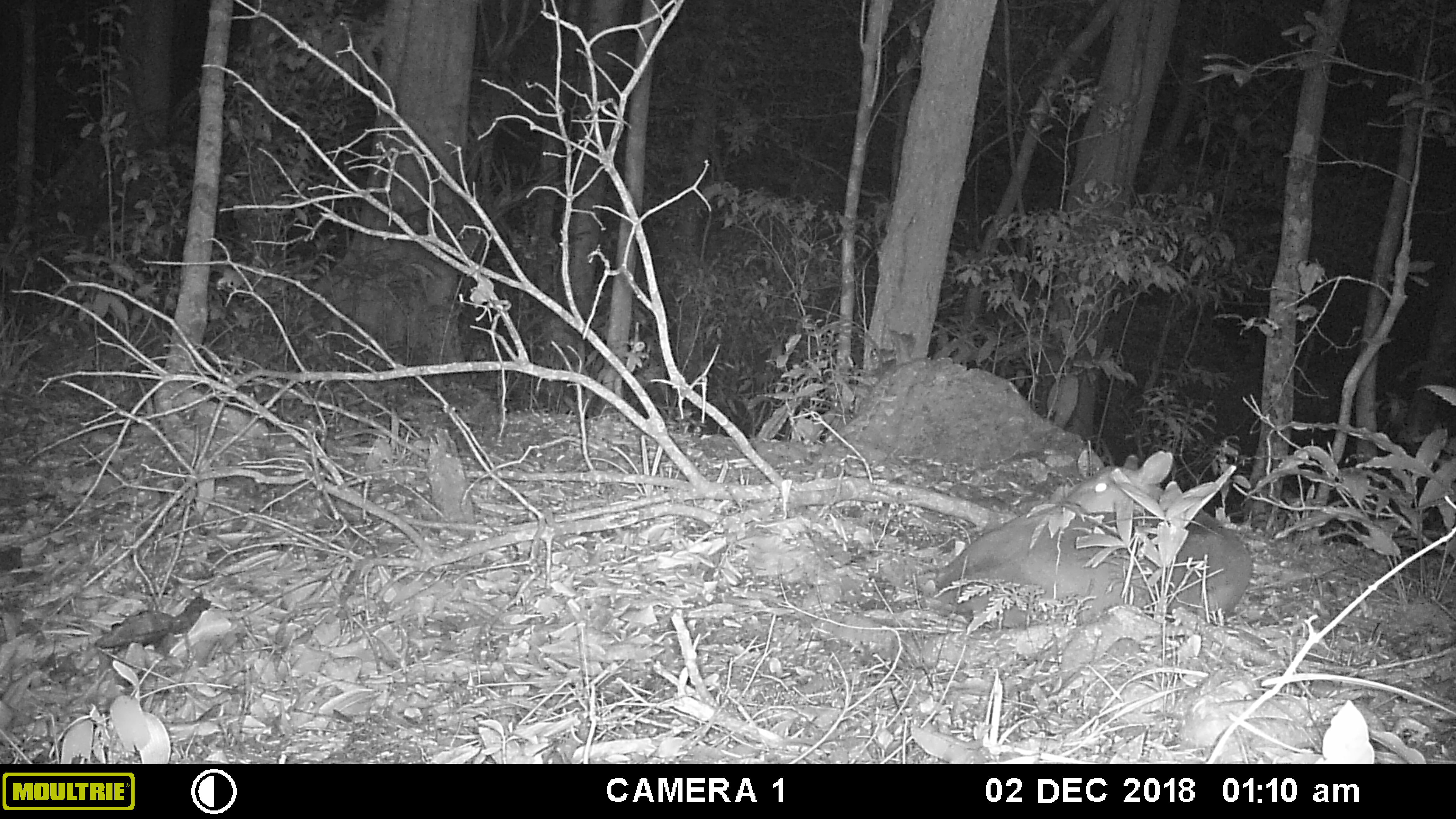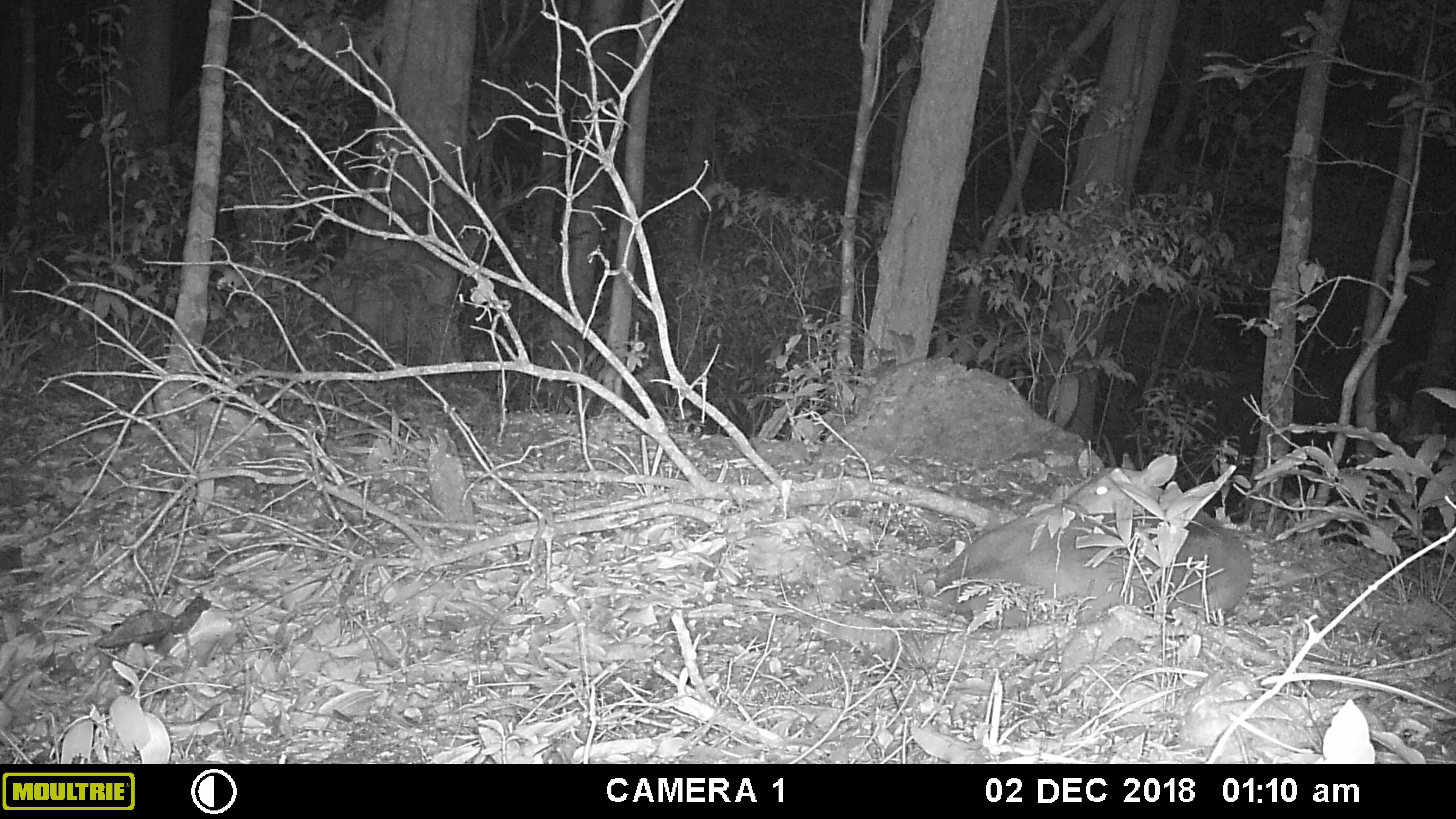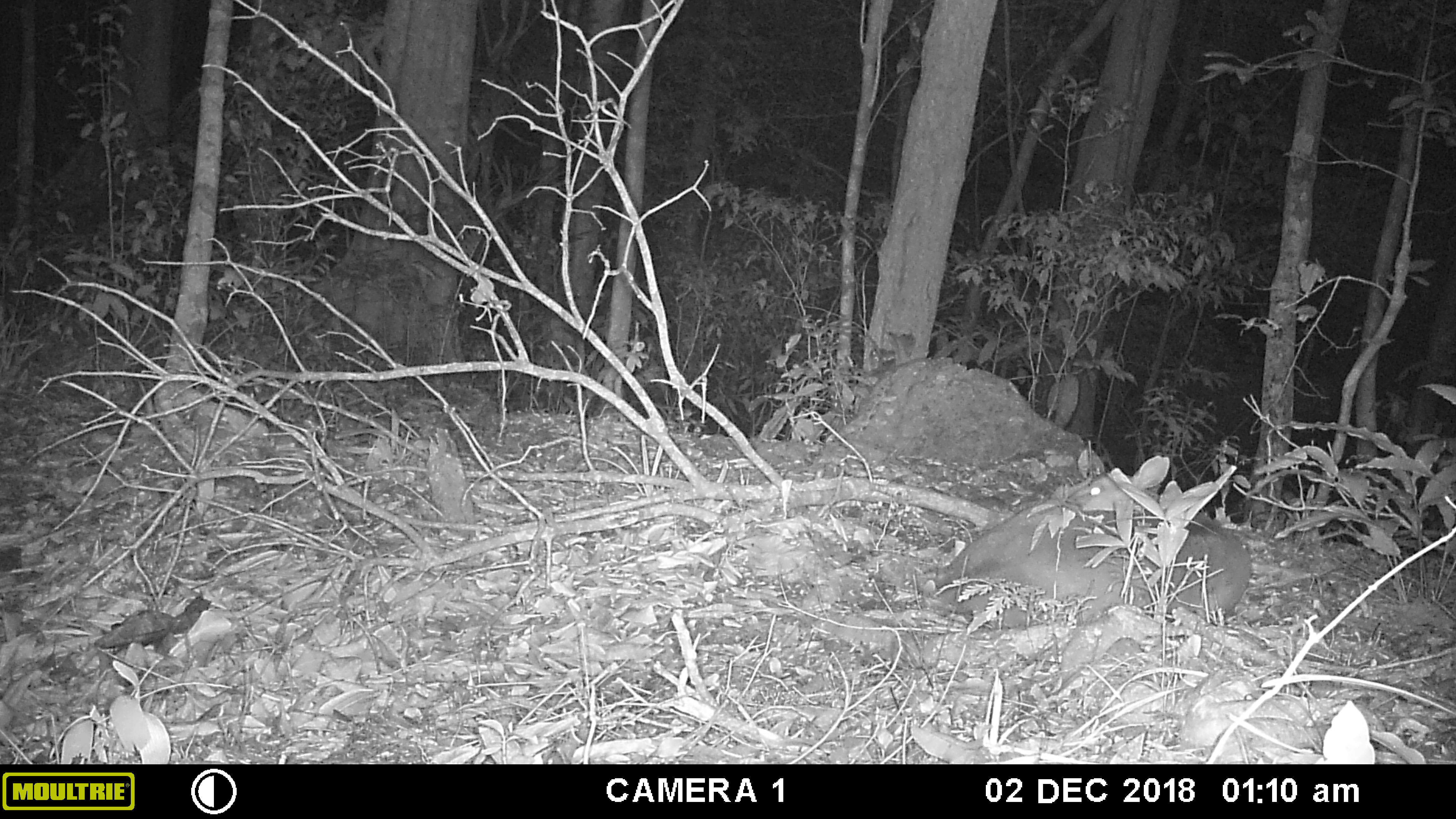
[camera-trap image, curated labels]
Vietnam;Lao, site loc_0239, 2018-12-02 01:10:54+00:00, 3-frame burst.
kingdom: Animalia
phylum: Chordata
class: Mammalia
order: Artiodactyla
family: Cervidae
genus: Muntiacus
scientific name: Muntiacus vuquangensis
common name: large-antlered muntjac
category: large antlered muntjac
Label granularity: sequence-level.